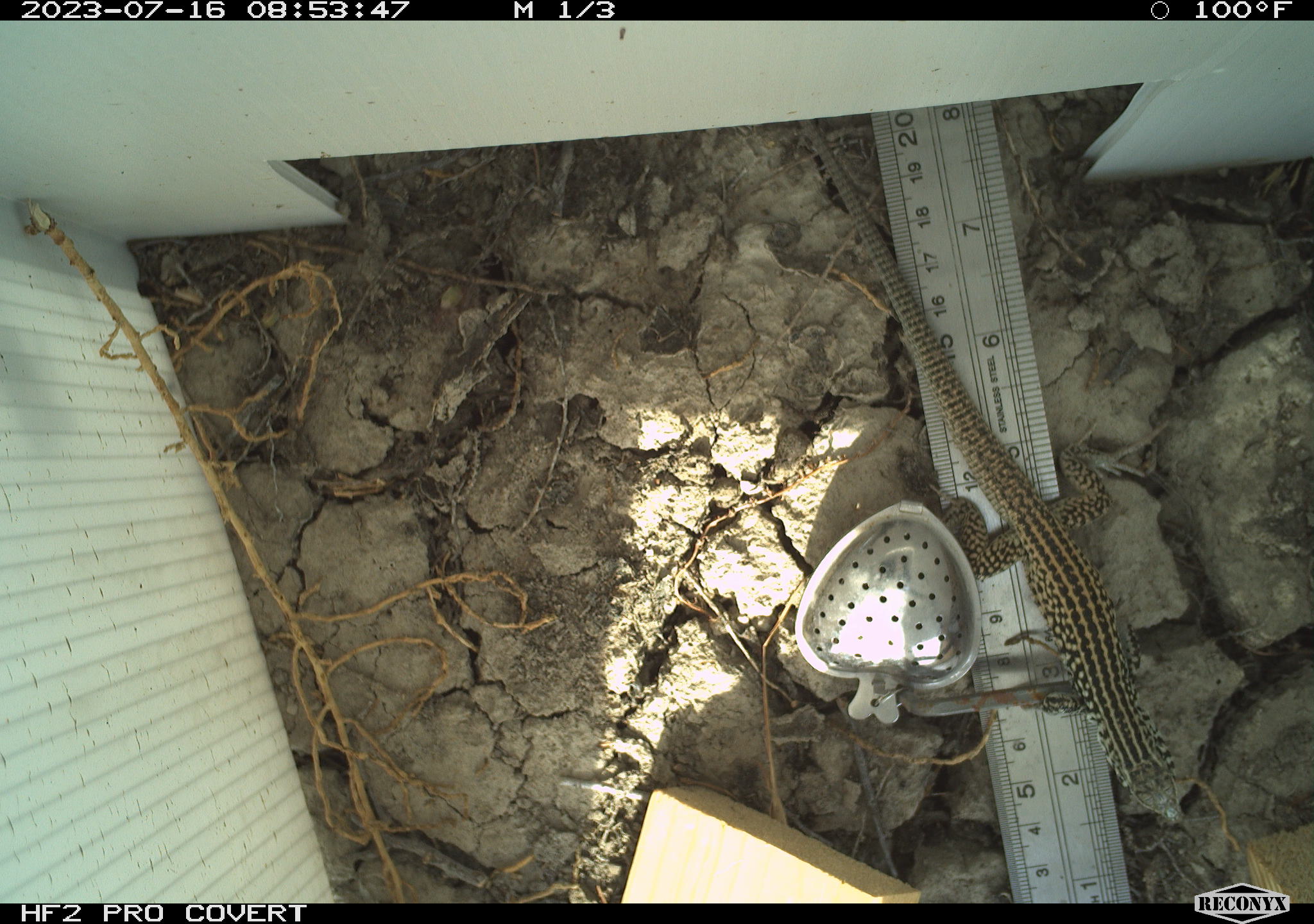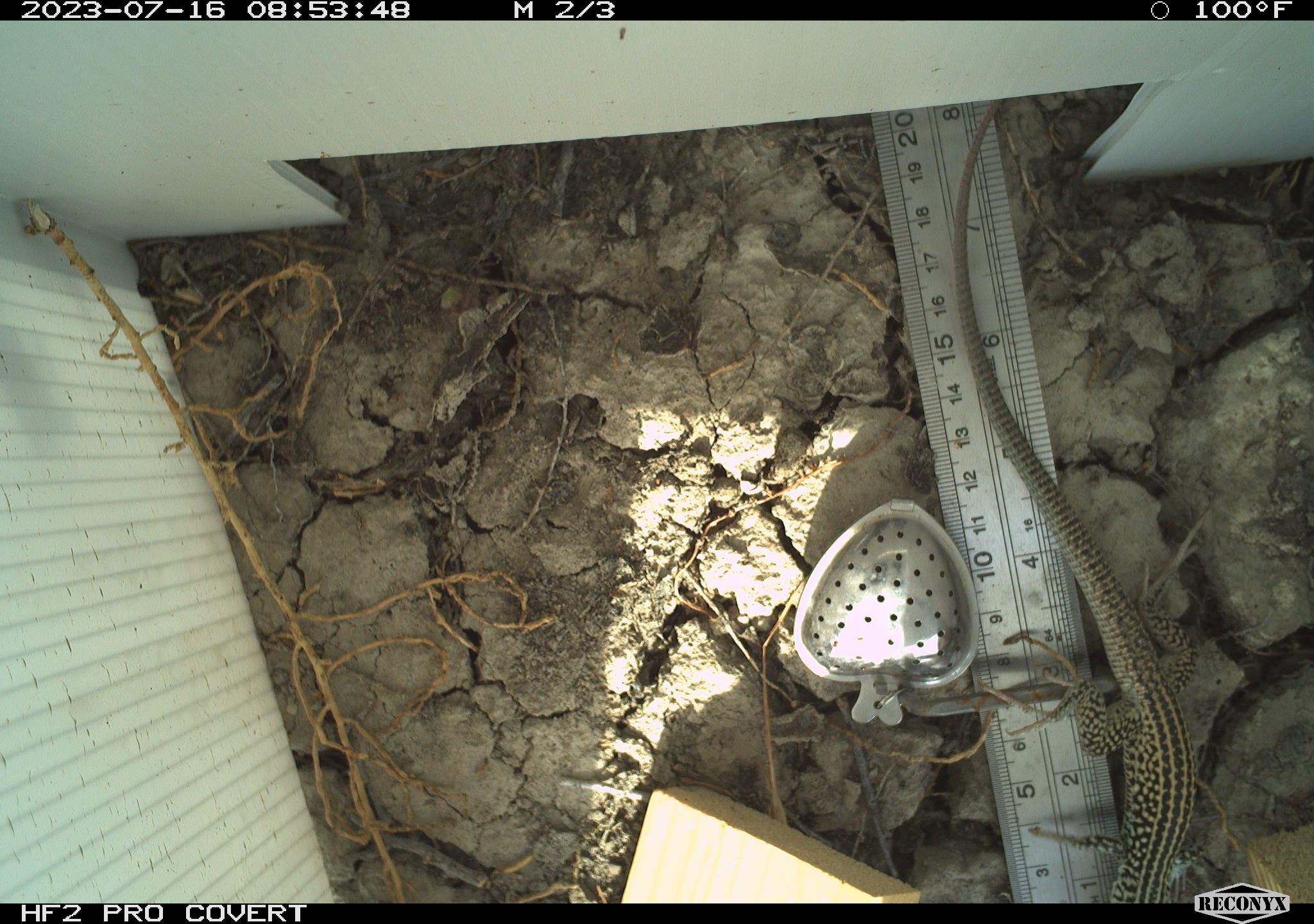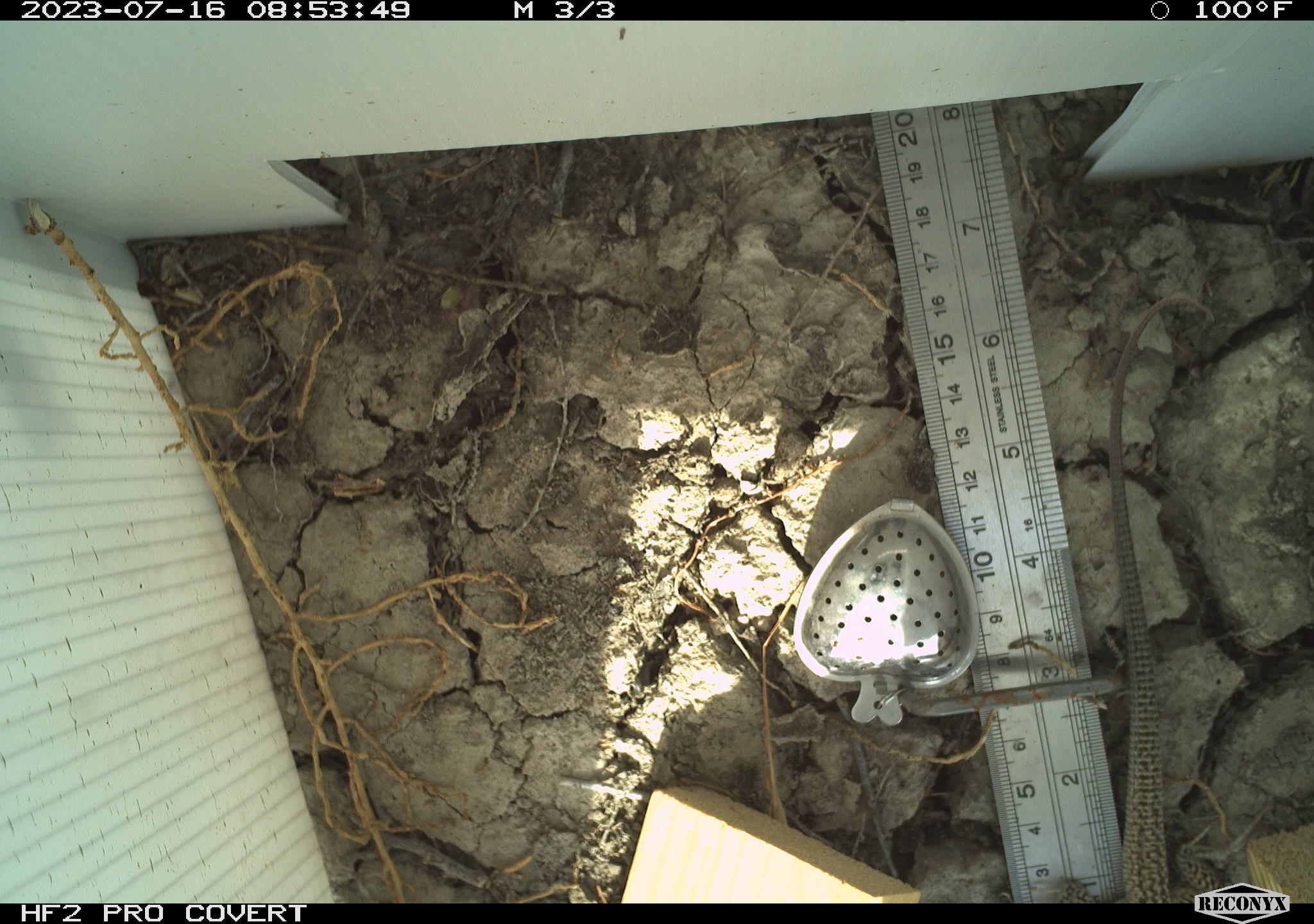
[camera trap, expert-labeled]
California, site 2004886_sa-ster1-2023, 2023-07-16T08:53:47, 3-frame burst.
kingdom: Animalia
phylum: Chordata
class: Reptilia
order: Squamata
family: Teiidae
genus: Aspidoscelis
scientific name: Aspidoscelis tigris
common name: western whiptail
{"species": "western whiptail (Aspidoscelis tigris)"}